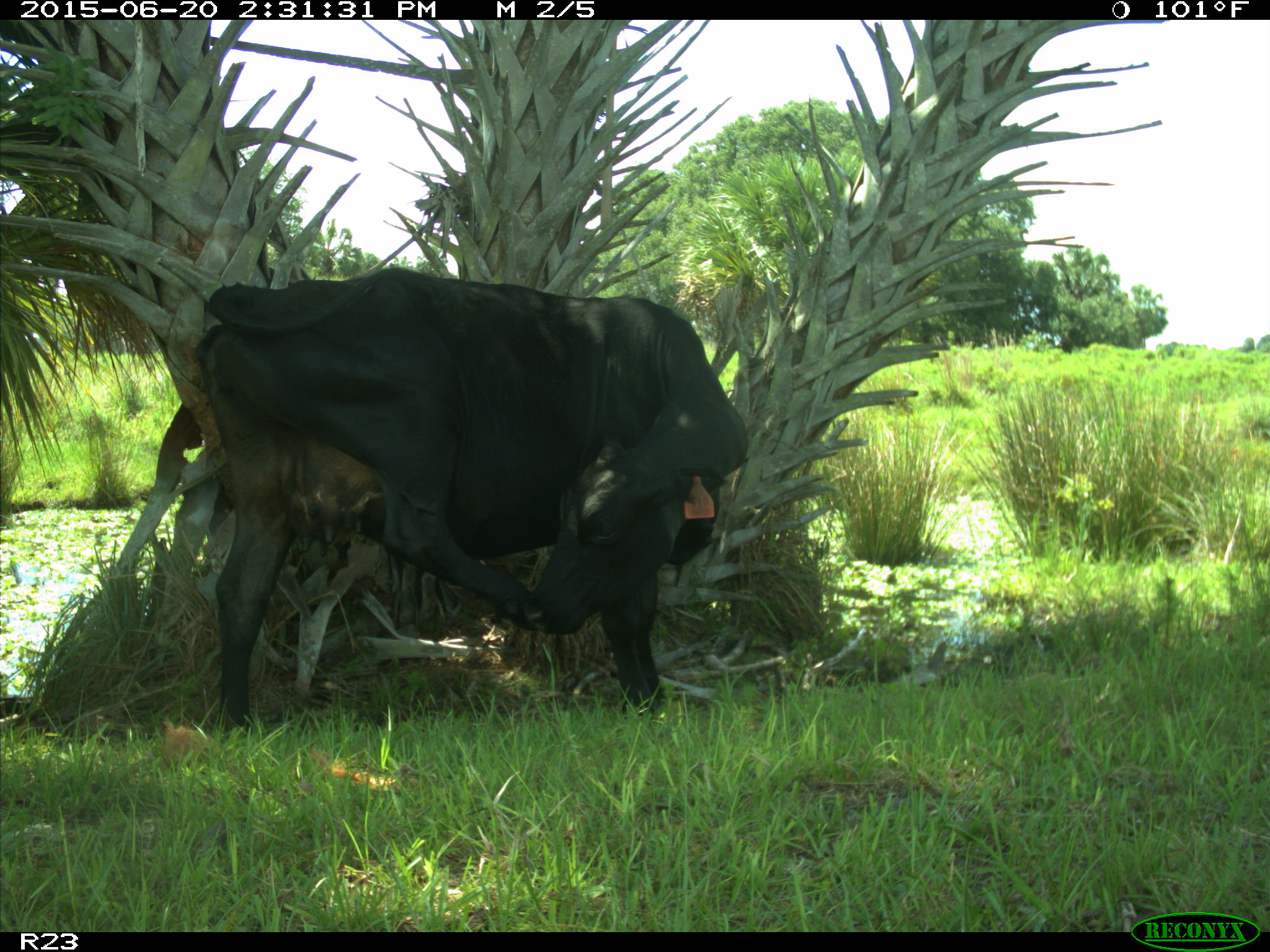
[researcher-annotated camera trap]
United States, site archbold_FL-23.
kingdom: Animalia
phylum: Chordata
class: Mammalia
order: Artiodactyla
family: Bovidae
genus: Bos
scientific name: Bos taurus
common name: domestic cow